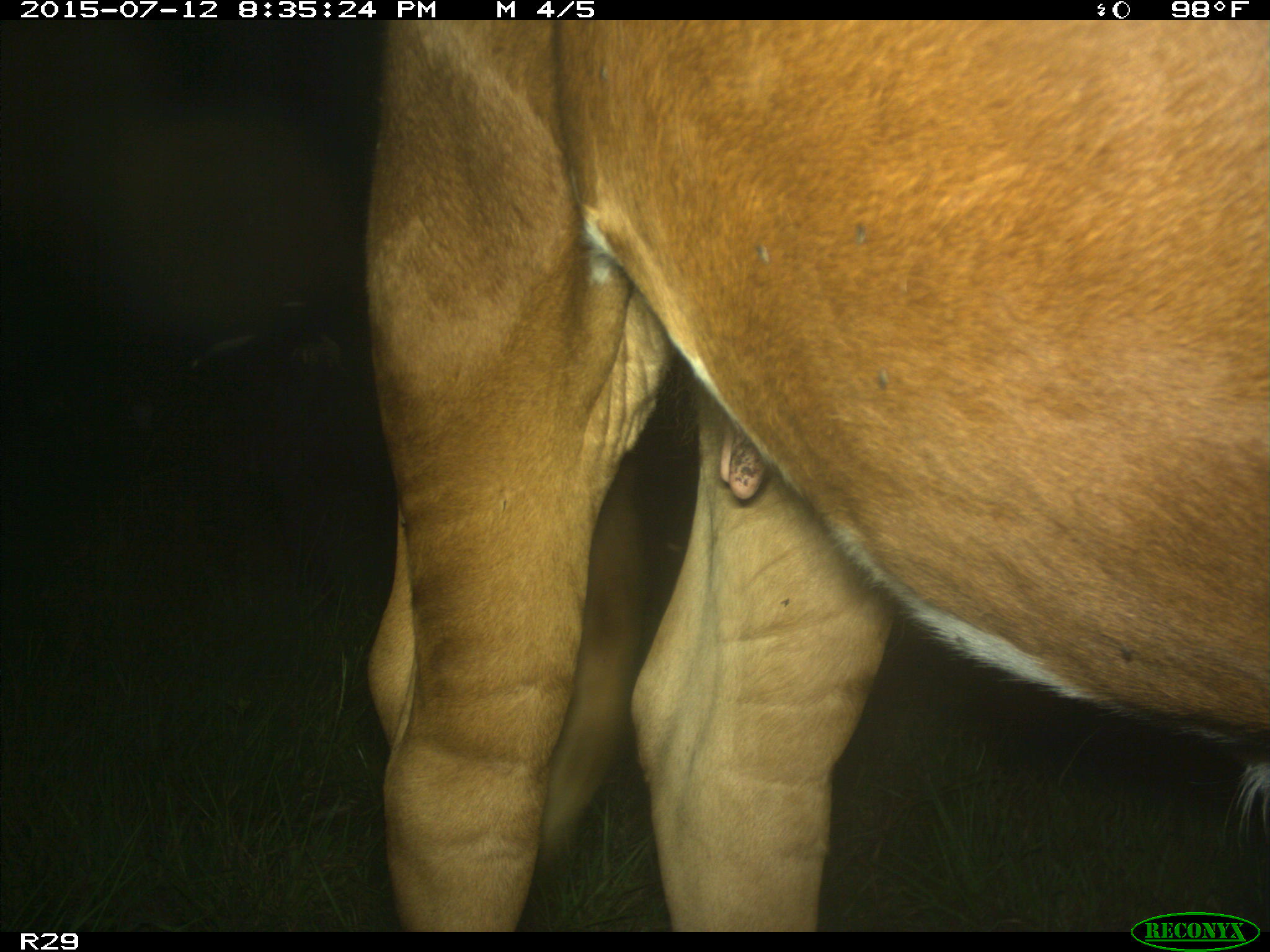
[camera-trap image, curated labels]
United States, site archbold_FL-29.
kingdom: Animalia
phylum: Chordata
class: Mammalia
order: Artiodactyla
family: Bovidae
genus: Bos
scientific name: Bos taurus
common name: domestic cow